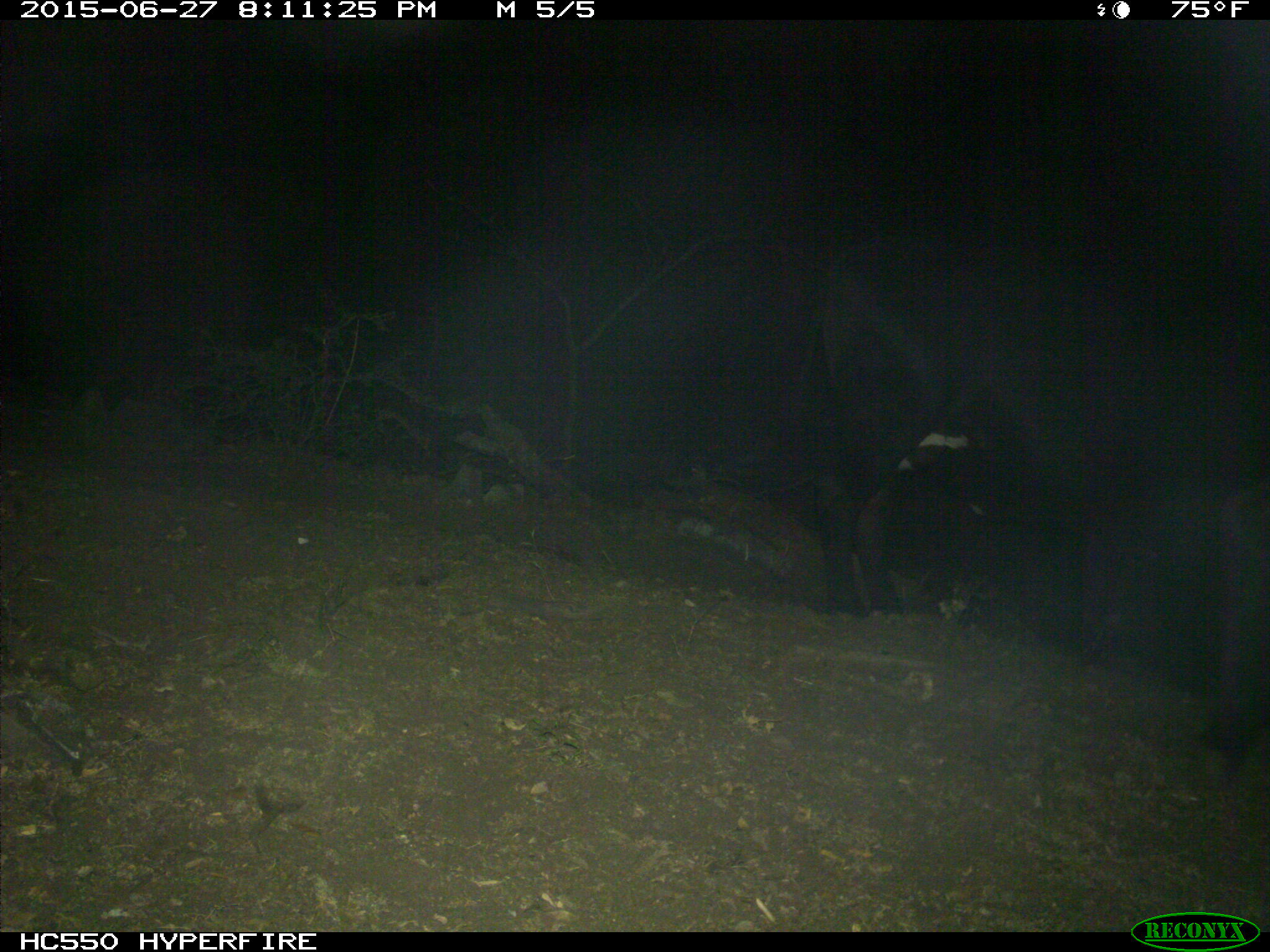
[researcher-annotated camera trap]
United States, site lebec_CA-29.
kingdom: Animalia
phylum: Chordata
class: Mammalia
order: Artiodactyla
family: Bovidae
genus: Bos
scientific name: Bos taurus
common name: domestic cow